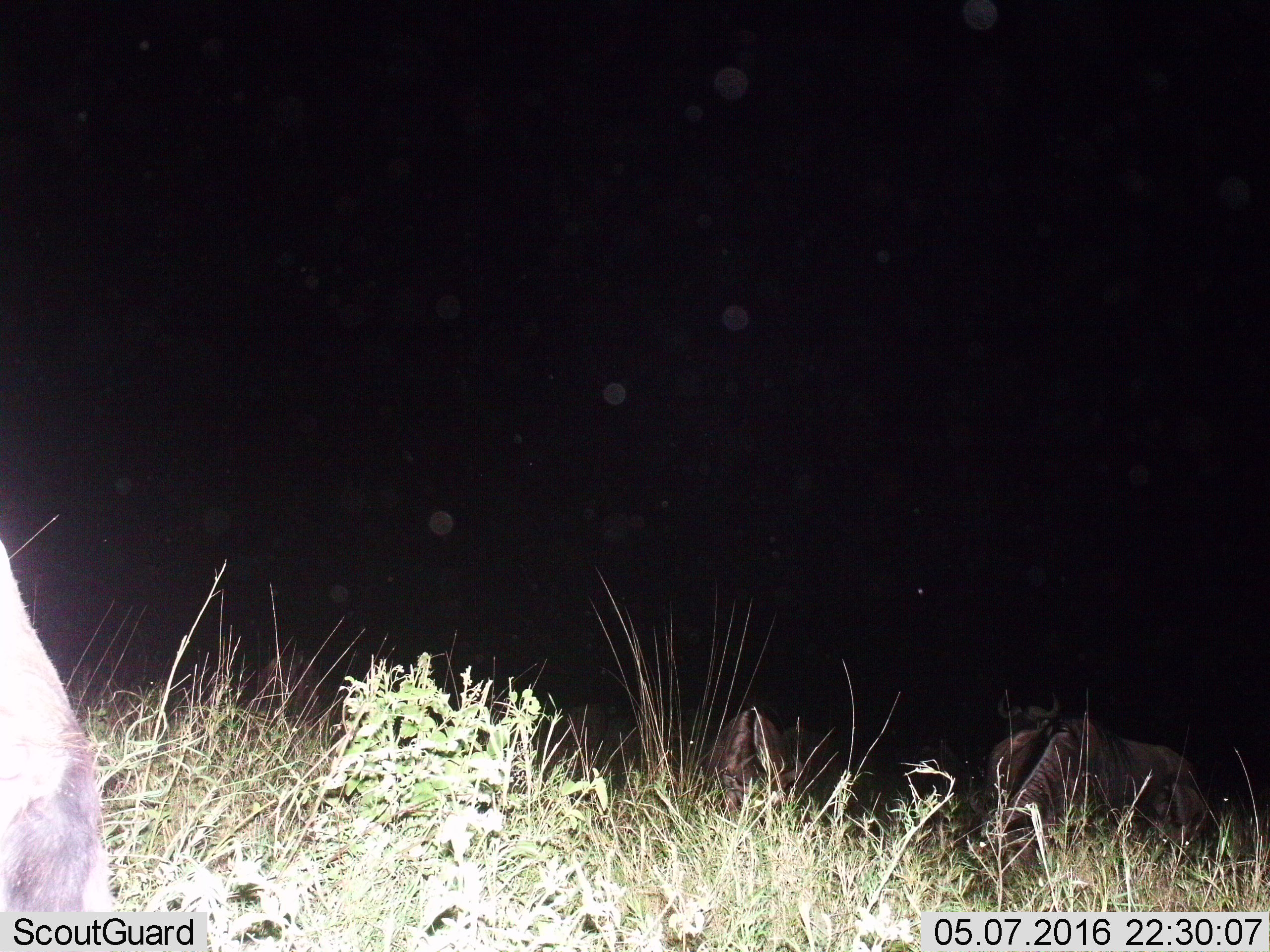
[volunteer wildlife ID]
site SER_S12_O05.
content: unidentified animal